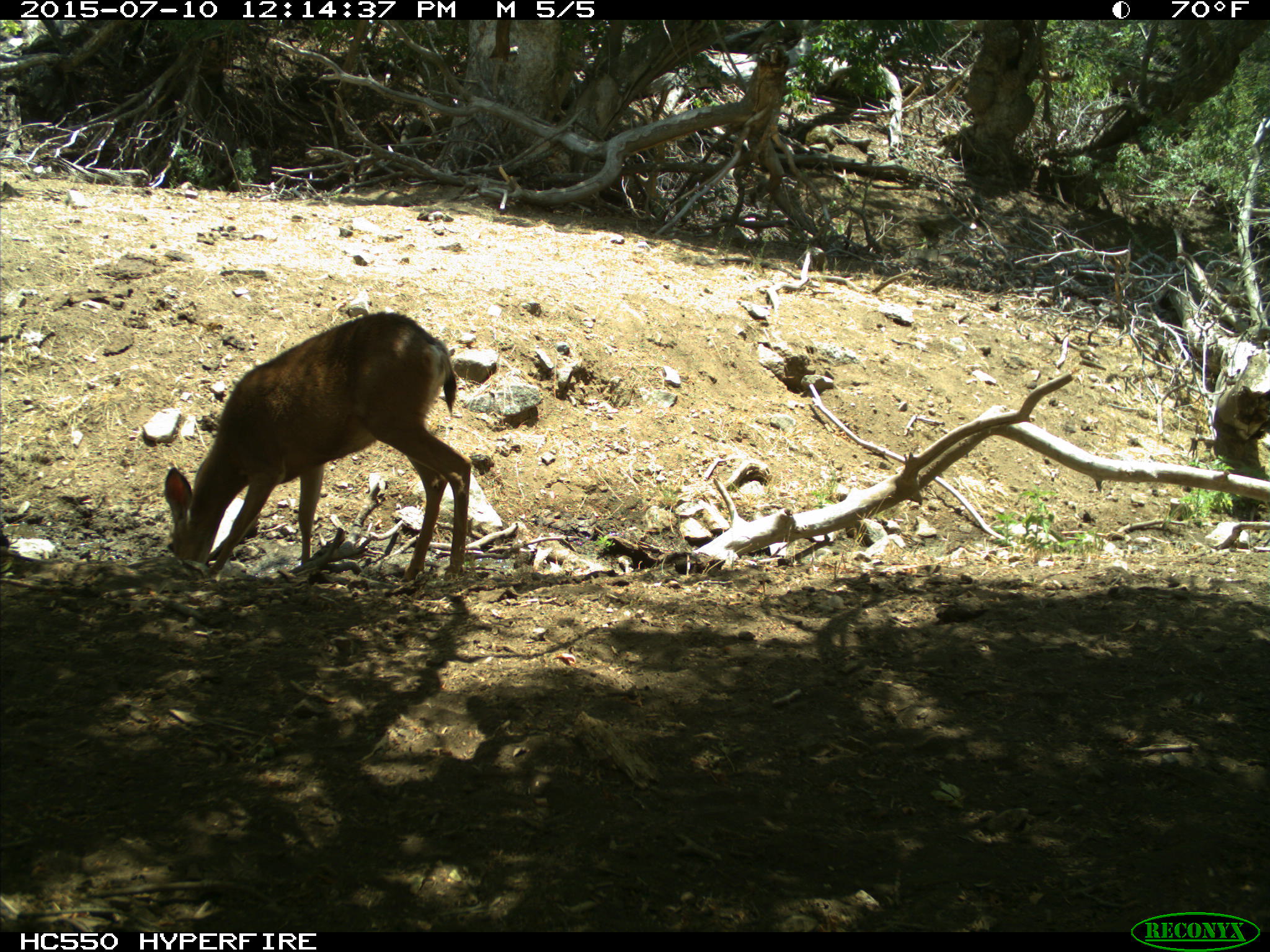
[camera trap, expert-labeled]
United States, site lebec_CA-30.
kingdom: Animalia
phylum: Chordata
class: Mammalia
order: Artiodactyla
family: Cervidae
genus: Odocoileus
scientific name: Odocoileus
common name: deer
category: unidentified deer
Unidentified deer (deer) (Odocoileus).